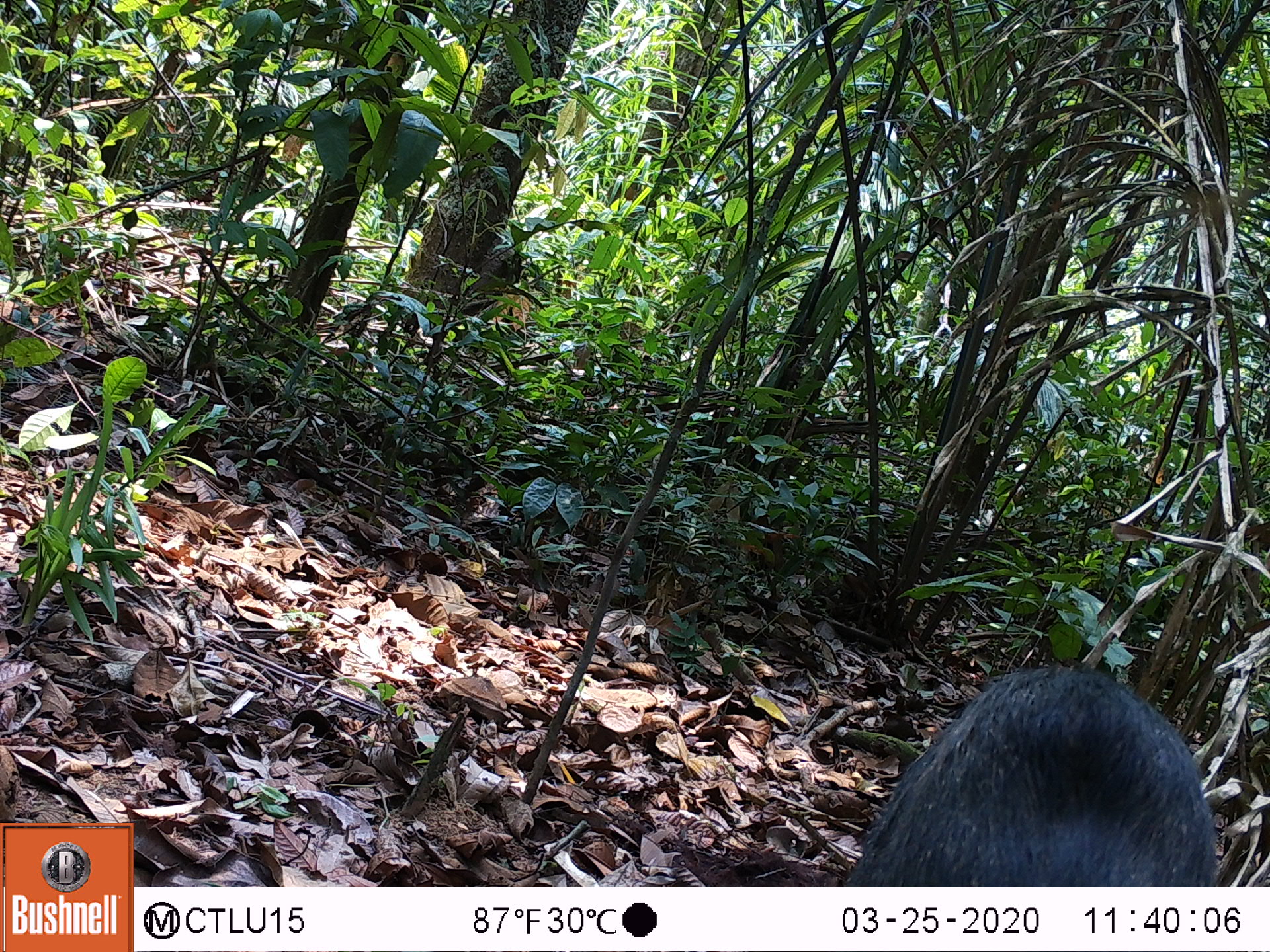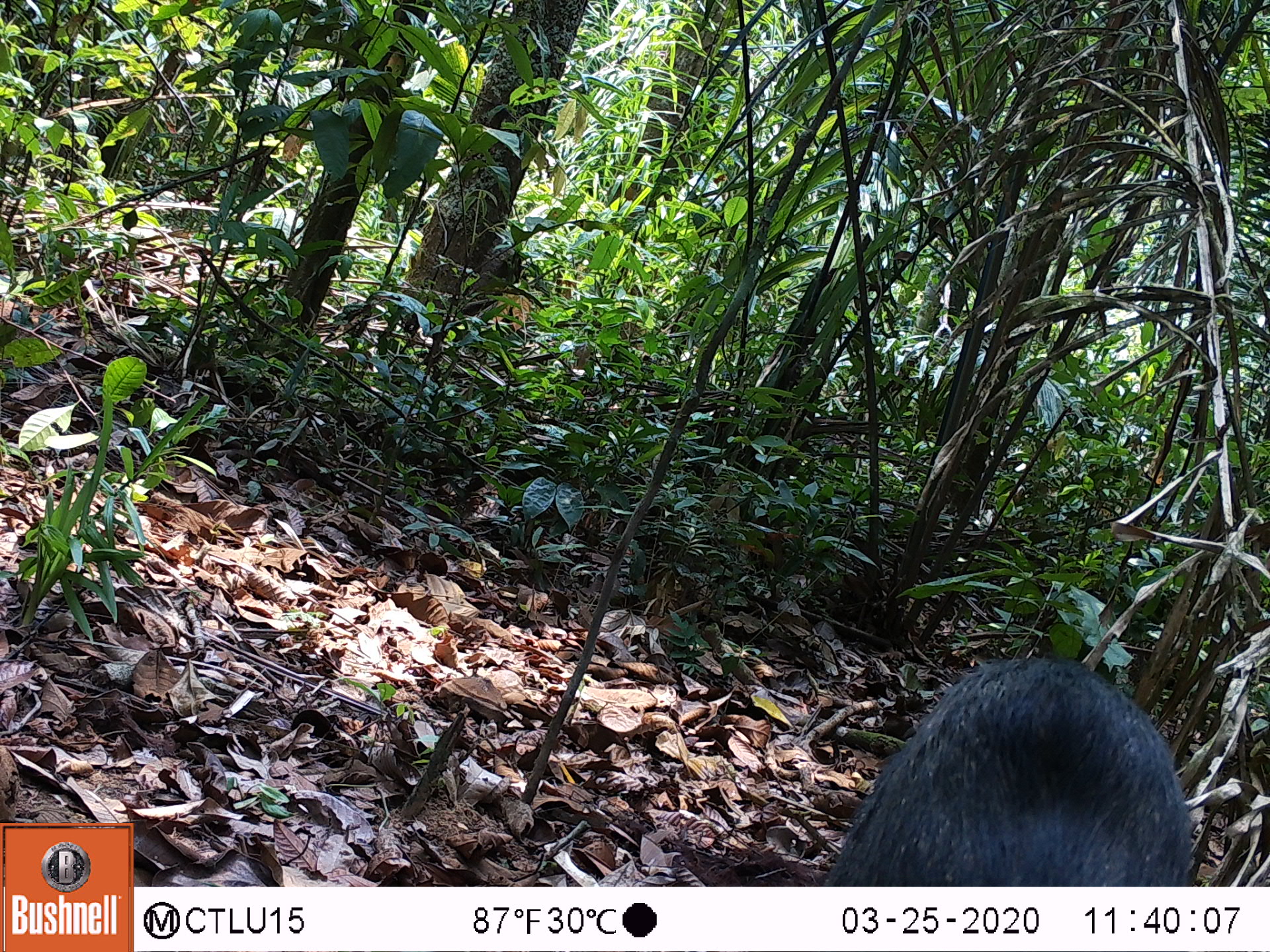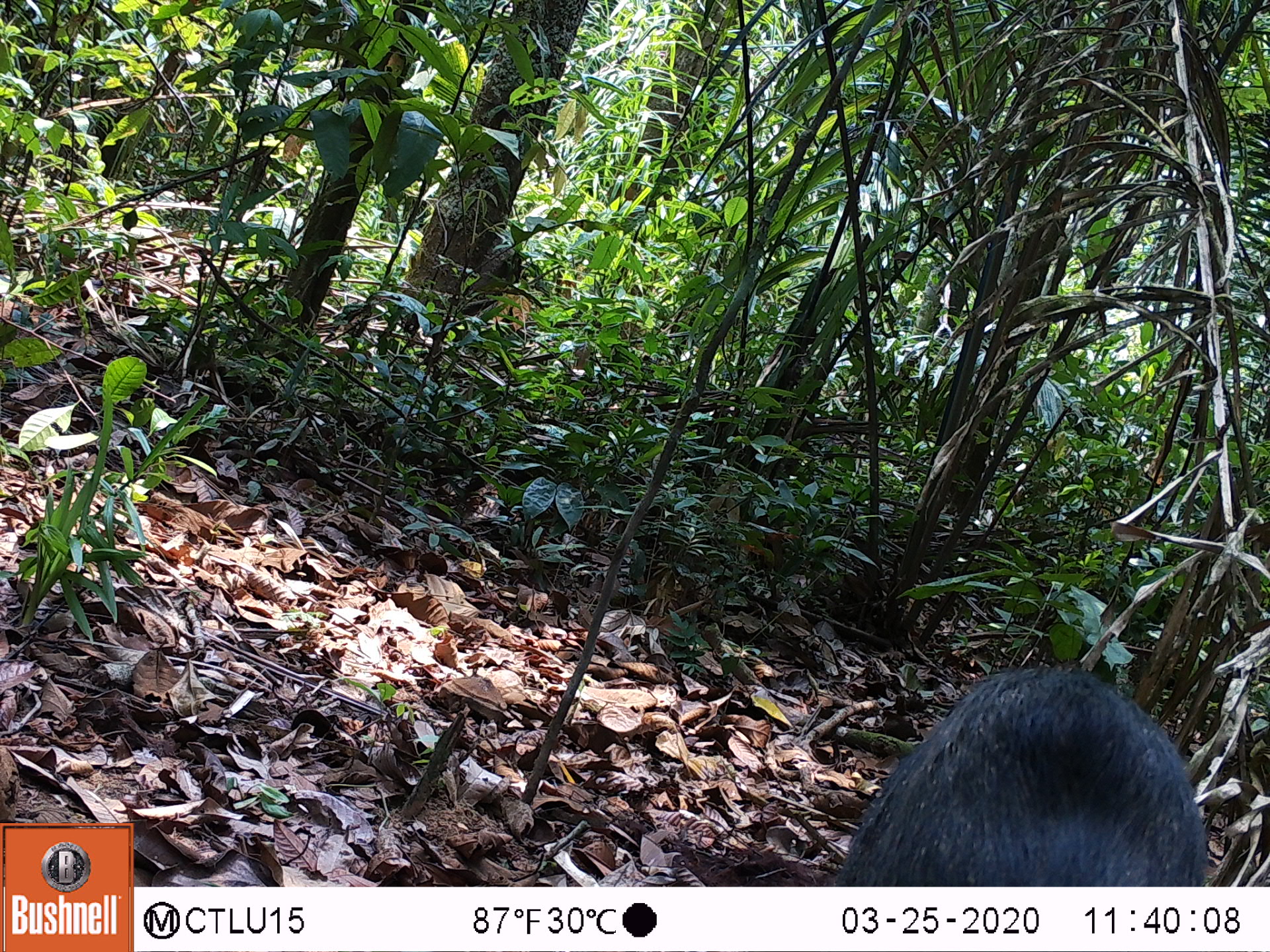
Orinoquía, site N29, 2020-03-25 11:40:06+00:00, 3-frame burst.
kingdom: Animalia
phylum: Chordata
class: Mammalia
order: Artiodactyla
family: Tayassuidae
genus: Pecari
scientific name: Pecari tajacu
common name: collared peccary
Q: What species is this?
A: Collared peccary (Pecari tajacu).